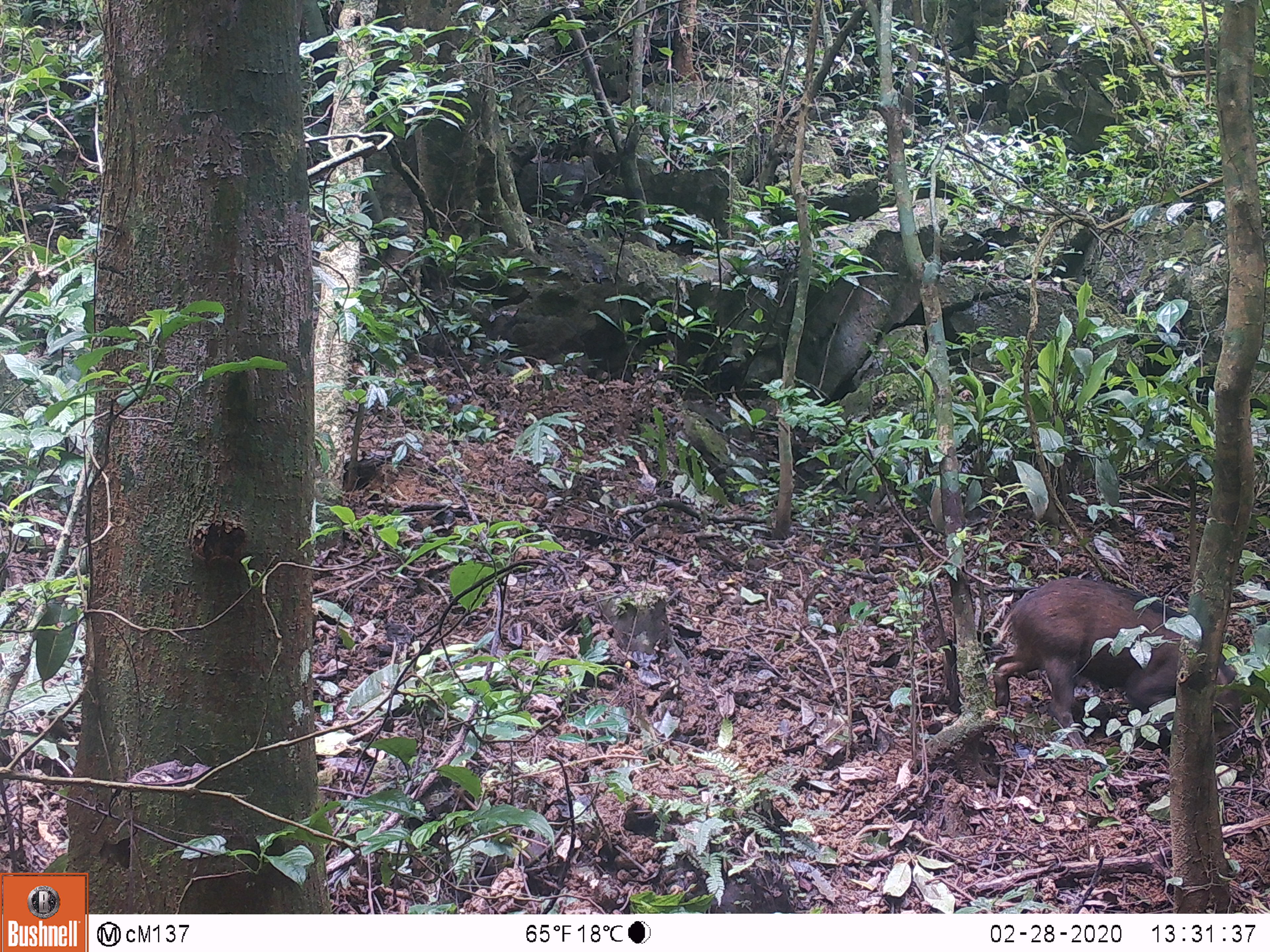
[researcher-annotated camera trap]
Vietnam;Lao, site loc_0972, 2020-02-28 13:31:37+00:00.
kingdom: Animalia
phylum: Chordata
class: Mammalia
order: Artiodactyla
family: Suidae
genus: Sus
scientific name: Sus scrofa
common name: eurasian wild pig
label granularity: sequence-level